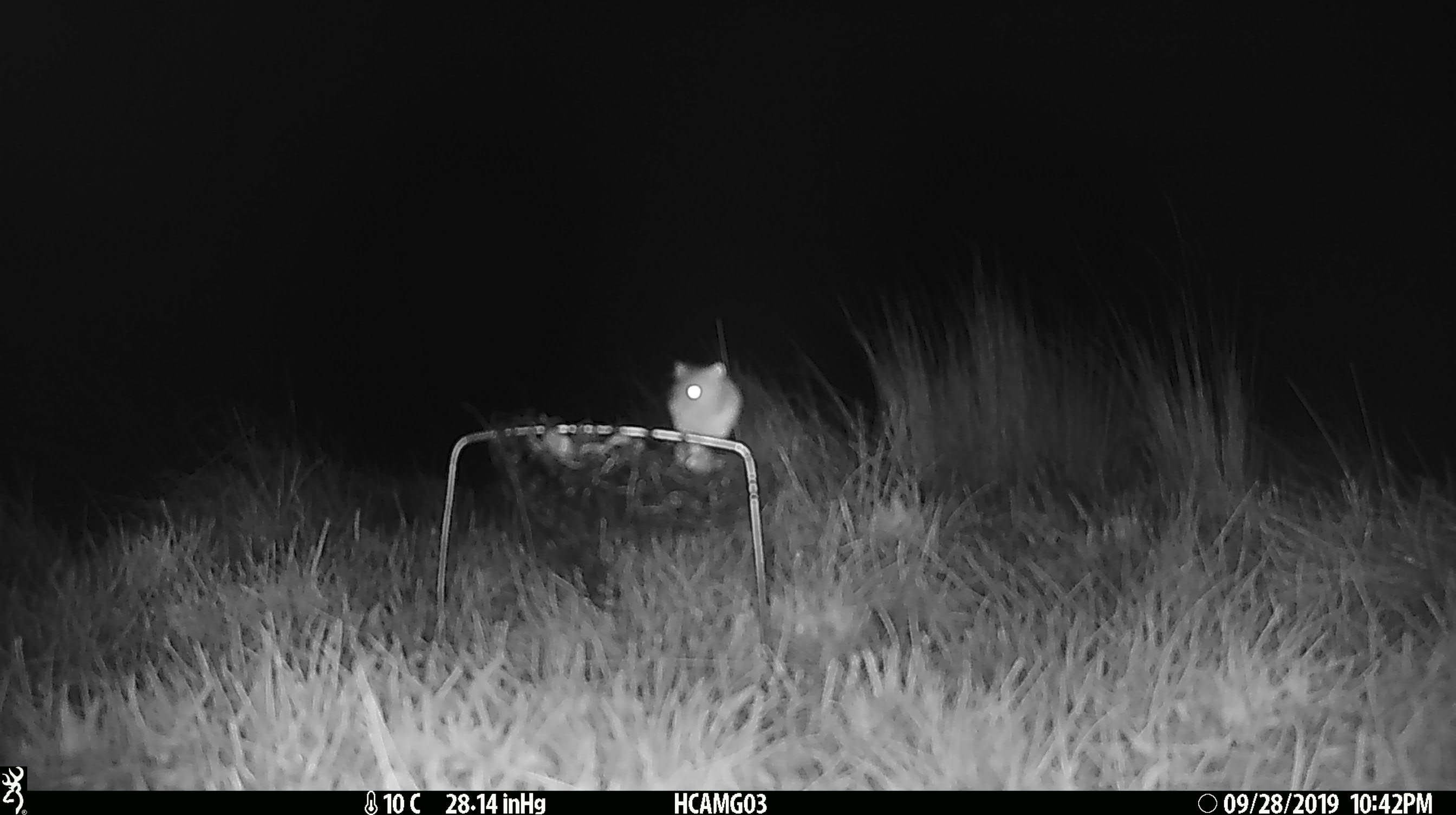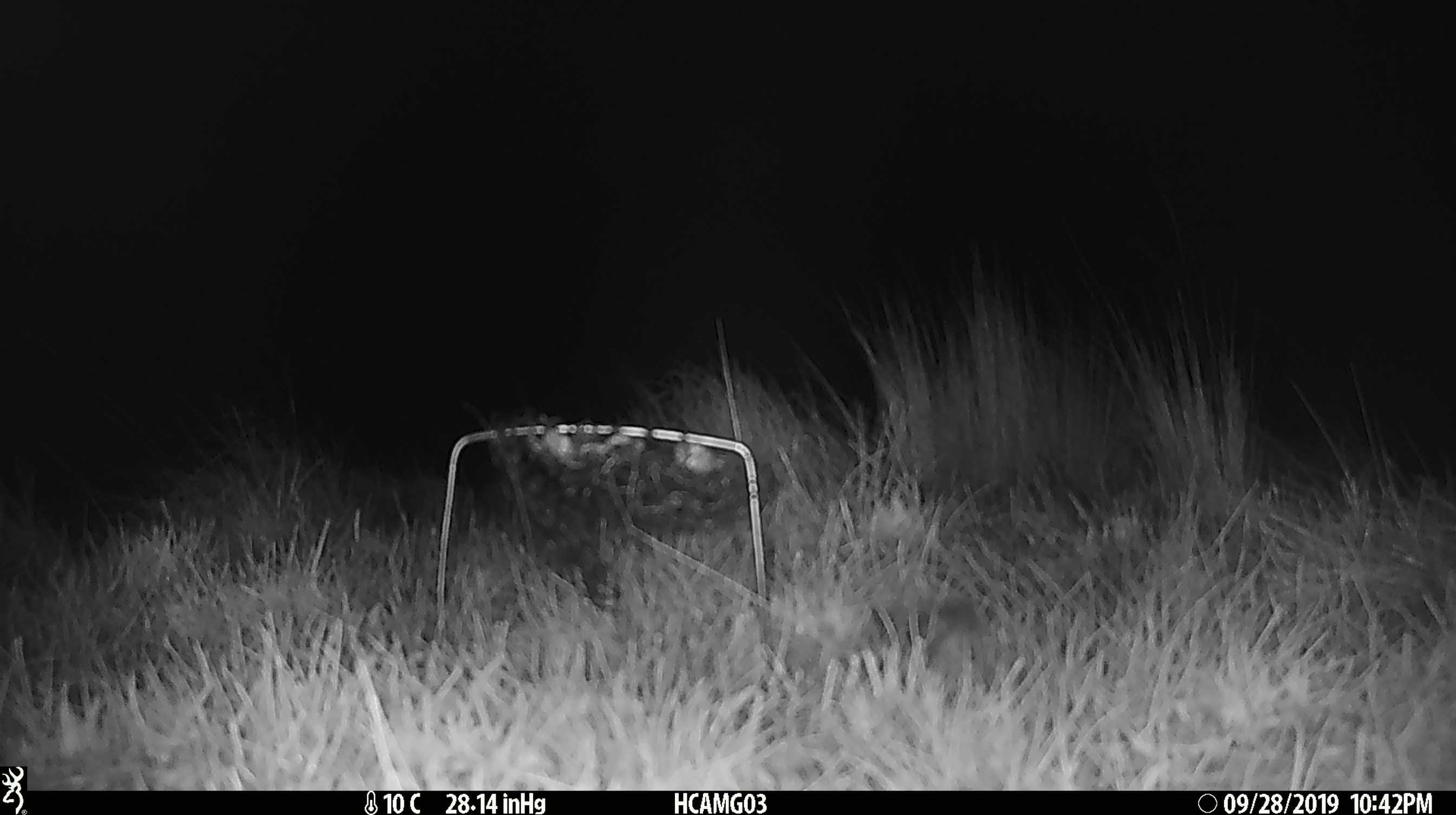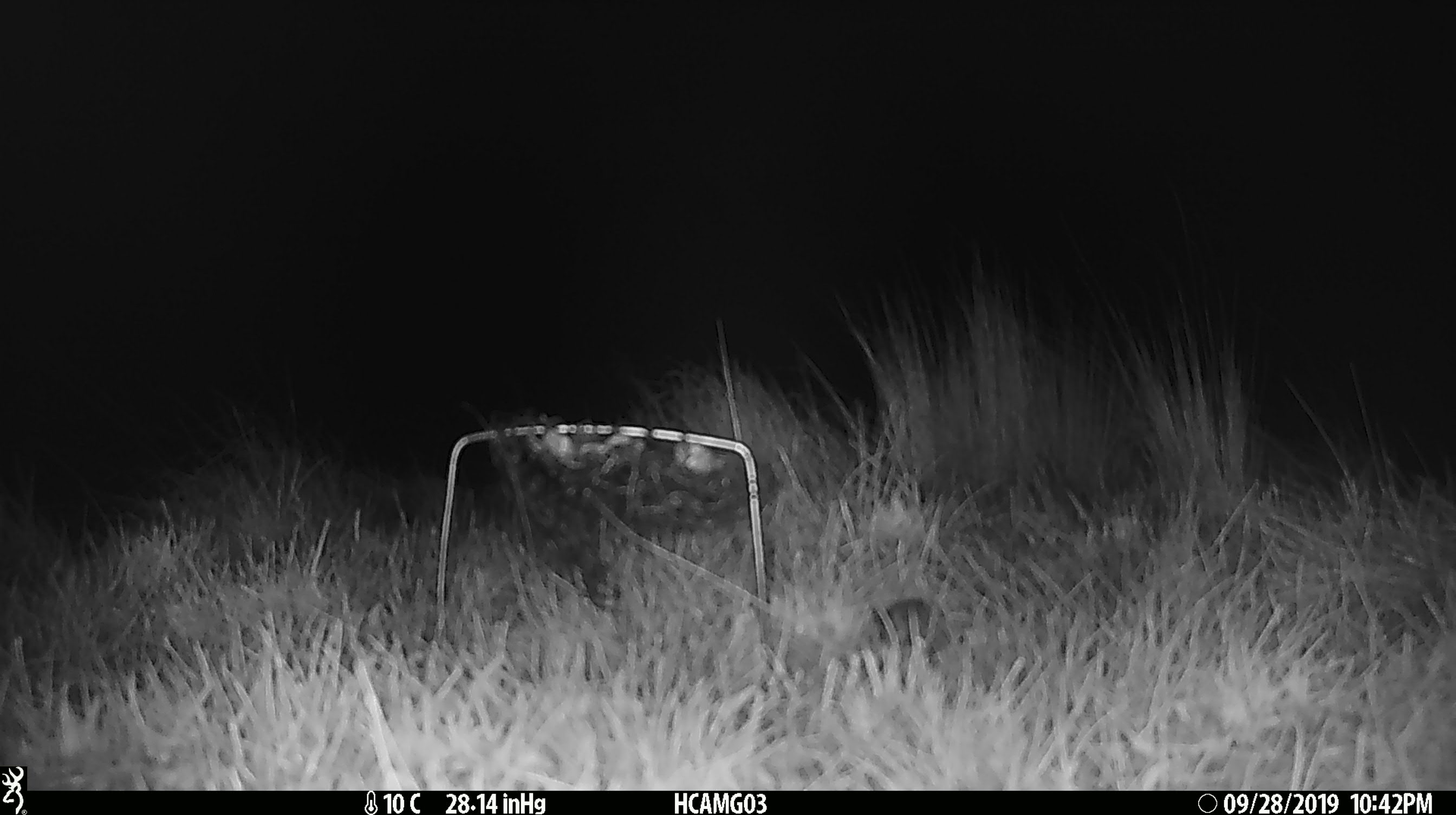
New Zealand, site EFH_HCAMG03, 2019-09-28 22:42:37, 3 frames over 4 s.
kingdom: Animalia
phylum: Chordata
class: Mammalia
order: Rodentia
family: Muridae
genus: Mus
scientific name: Mus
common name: mouse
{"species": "mouse (Mus)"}